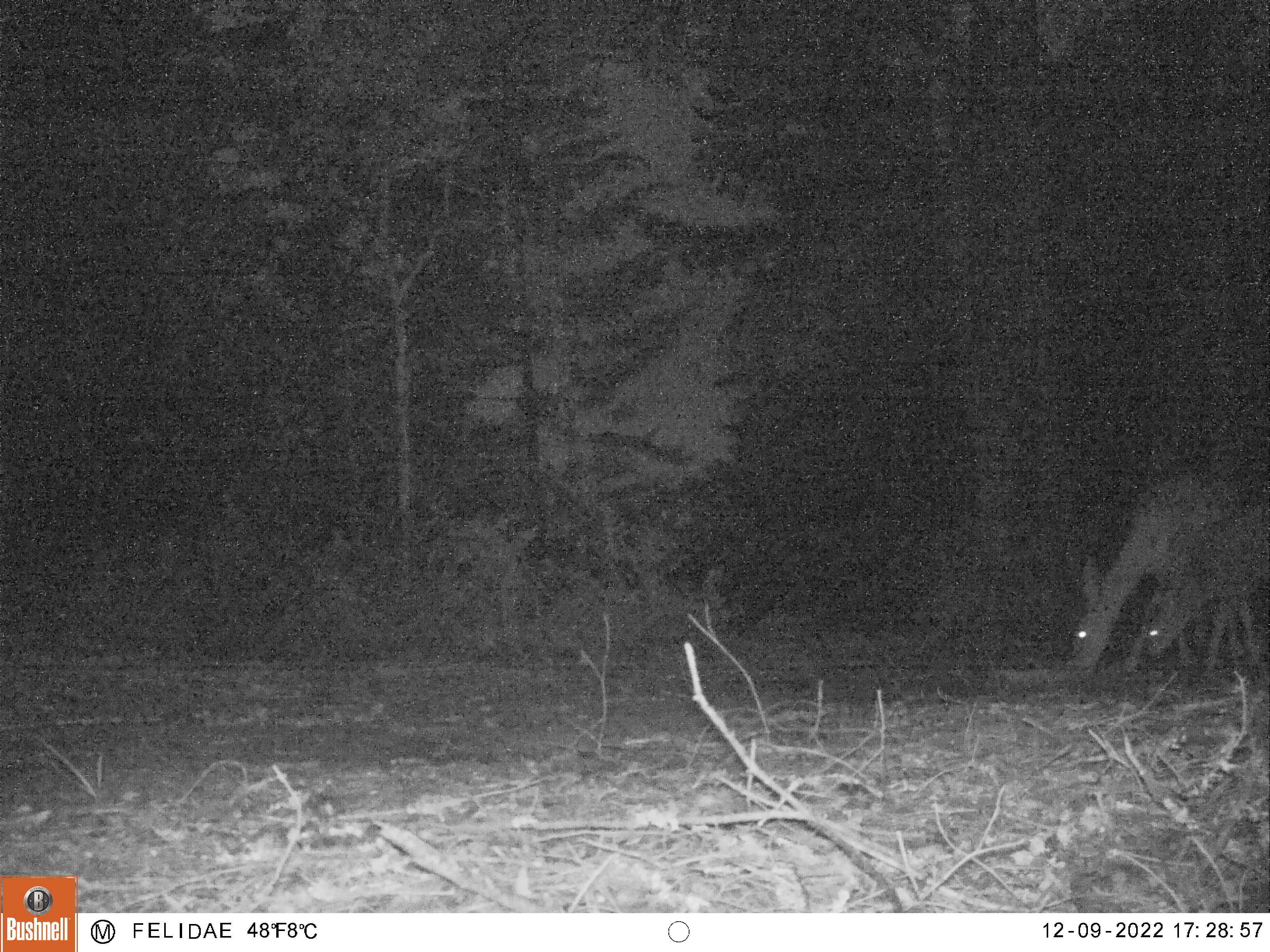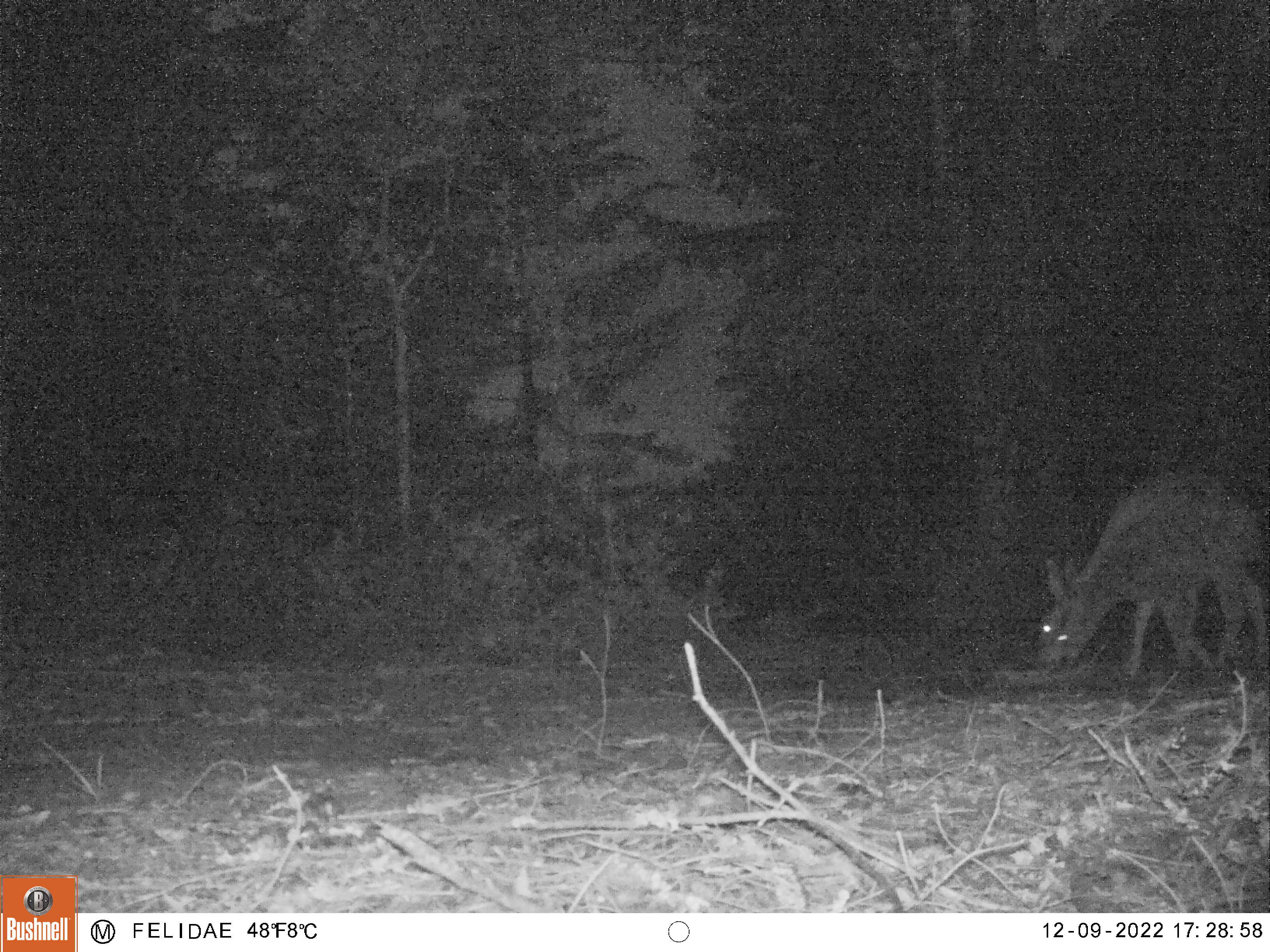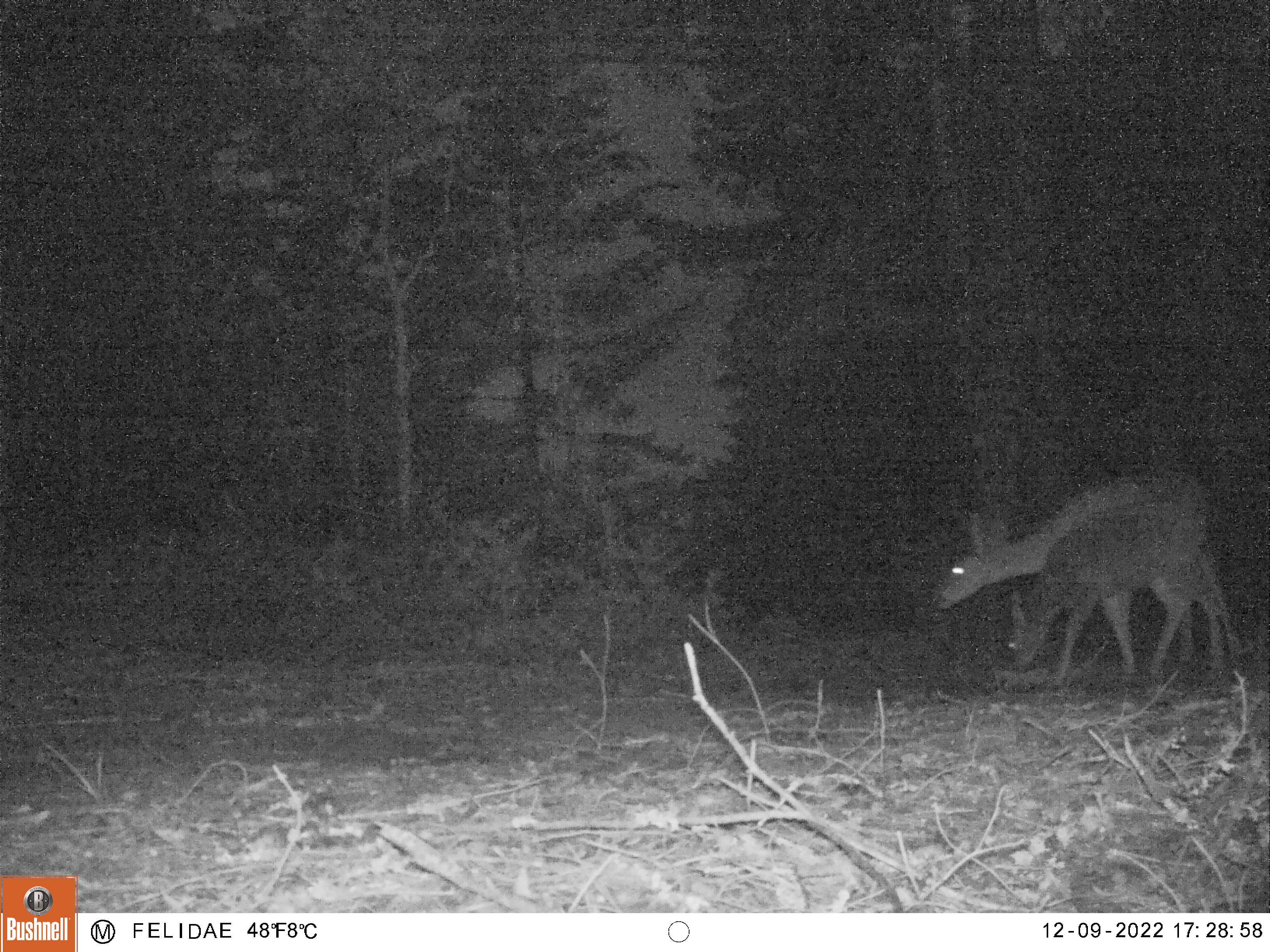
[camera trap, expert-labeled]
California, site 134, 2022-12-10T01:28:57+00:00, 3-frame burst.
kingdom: Animalia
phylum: Chordata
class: Mammalia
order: Artiodactyla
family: Cervidae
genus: Odocoileus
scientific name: Odocoileus hemionus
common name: mule deer